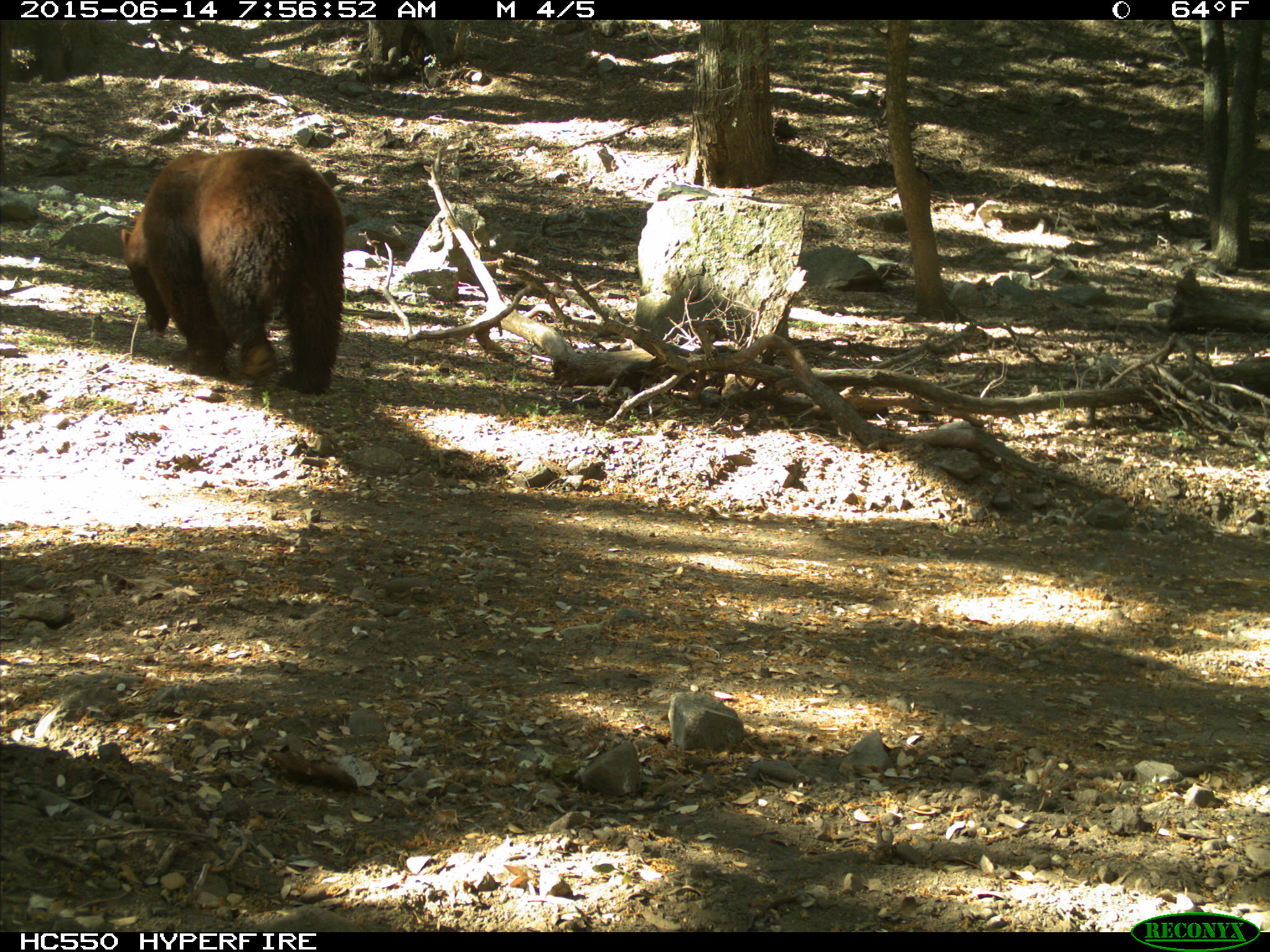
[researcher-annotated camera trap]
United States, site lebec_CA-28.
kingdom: Animalia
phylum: Chordata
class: Mammalia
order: Carnivora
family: Ursidae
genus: Ursus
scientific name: Ursus americanus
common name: american black bear